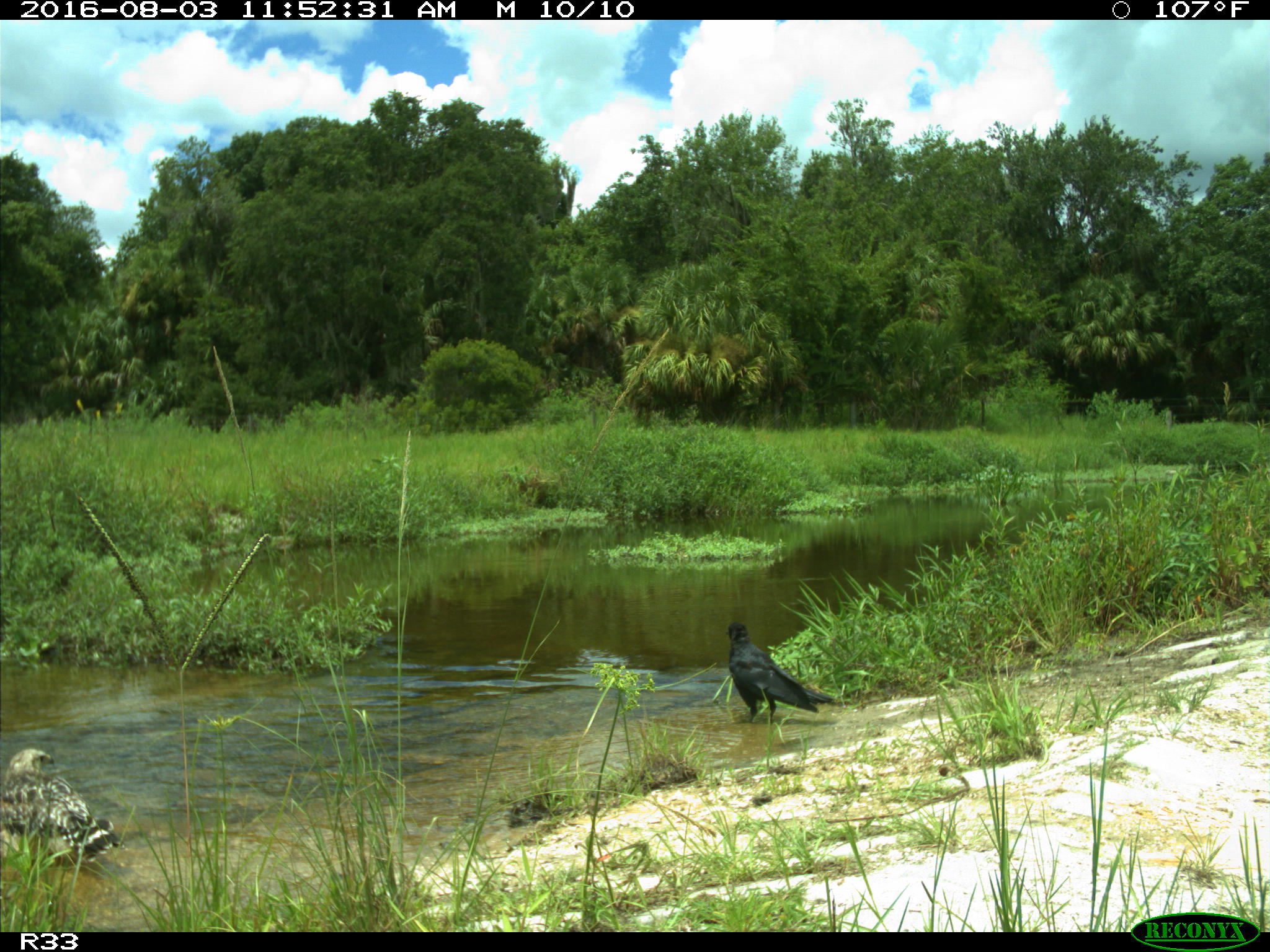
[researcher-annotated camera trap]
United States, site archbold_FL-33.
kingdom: Animalia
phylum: Chordata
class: Aves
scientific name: Aves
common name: birds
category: unidentified bird